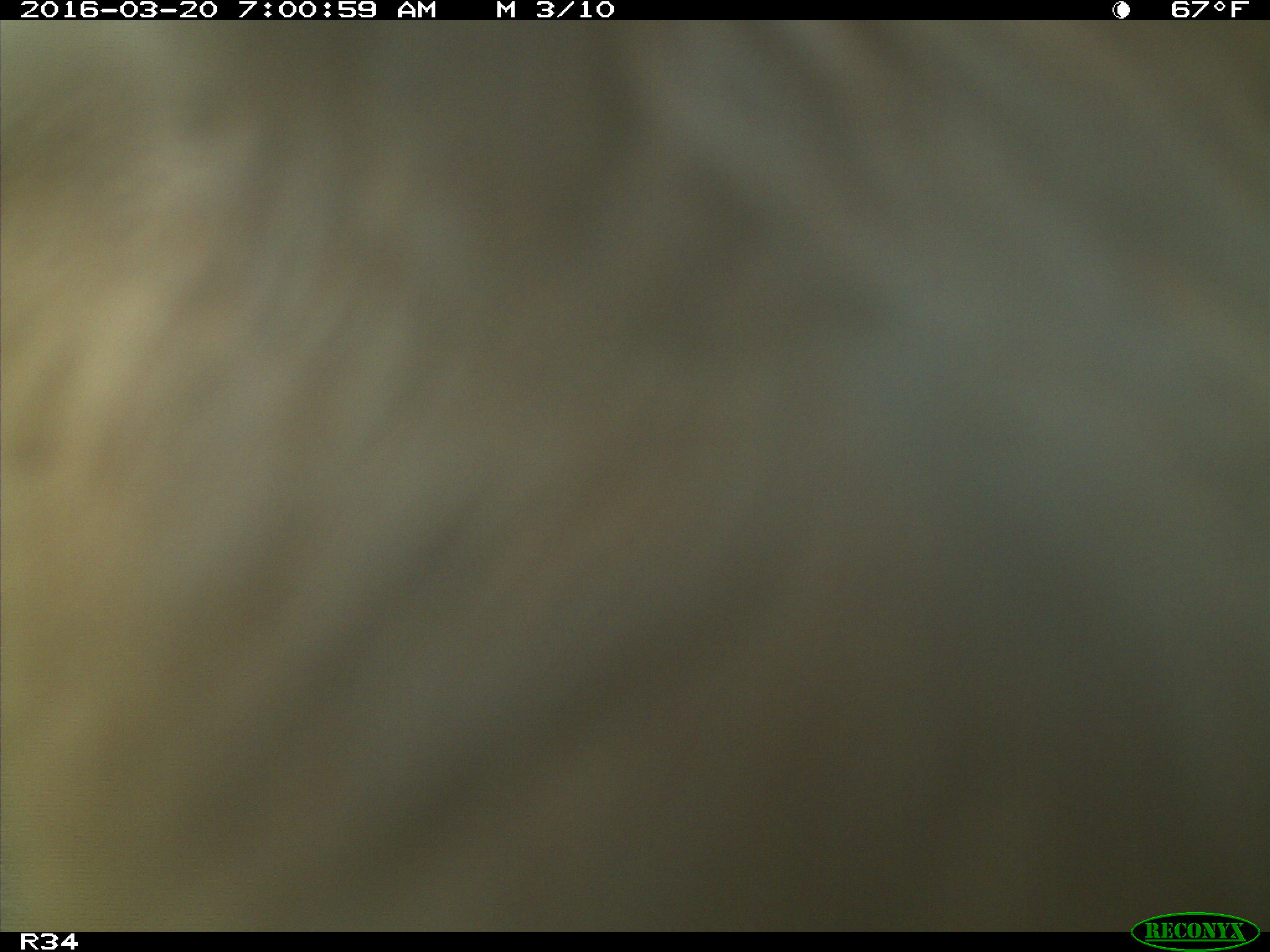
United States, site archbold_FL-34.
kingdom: Animalia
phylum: Chordata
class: Mammalia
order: Artiodactyla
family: Bovidae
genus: Bos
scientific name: Bos taurus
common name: domestic cow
Bos taurus (domestic cow).